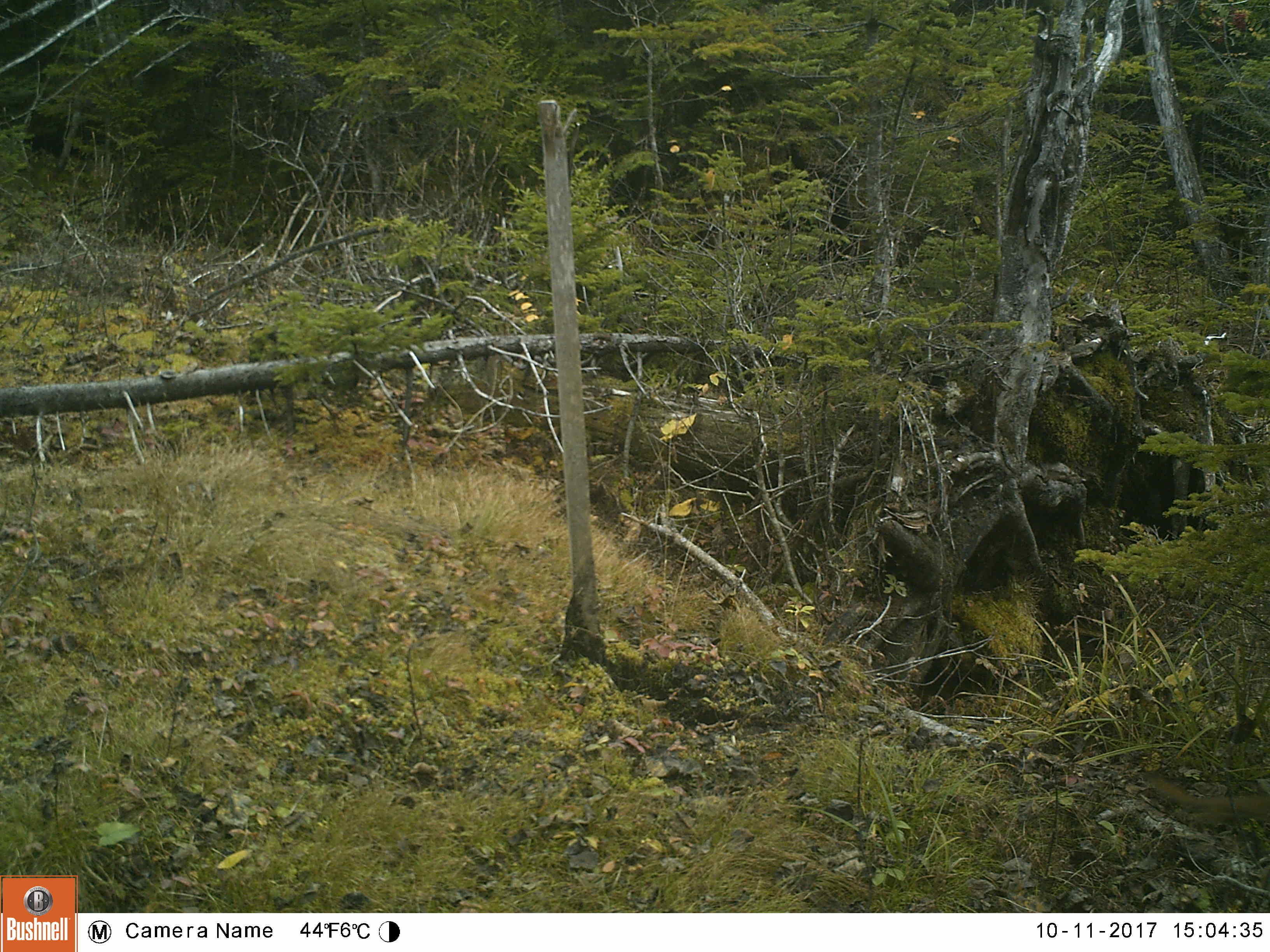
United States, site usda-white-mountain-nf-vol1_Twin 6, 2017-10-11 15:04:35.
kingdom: Animalia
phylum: Chordata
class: Mammalia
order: Rodentia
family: Sciuridae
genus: Tamiasciurus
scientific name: Tamiasciurus hudsonicus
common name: red squirrel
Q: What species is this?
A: Red squirrel (Tamiasciurus hudsonicus).